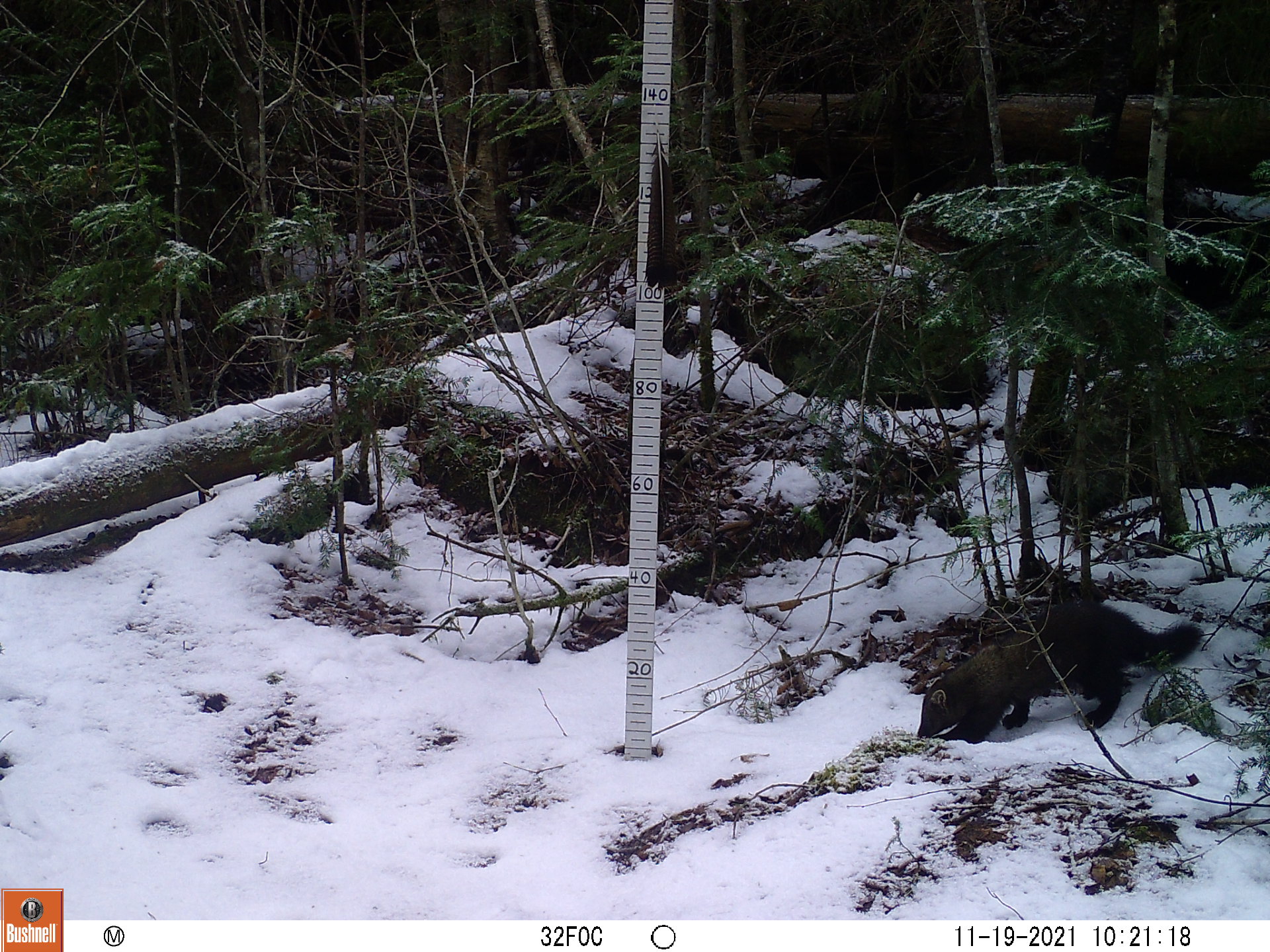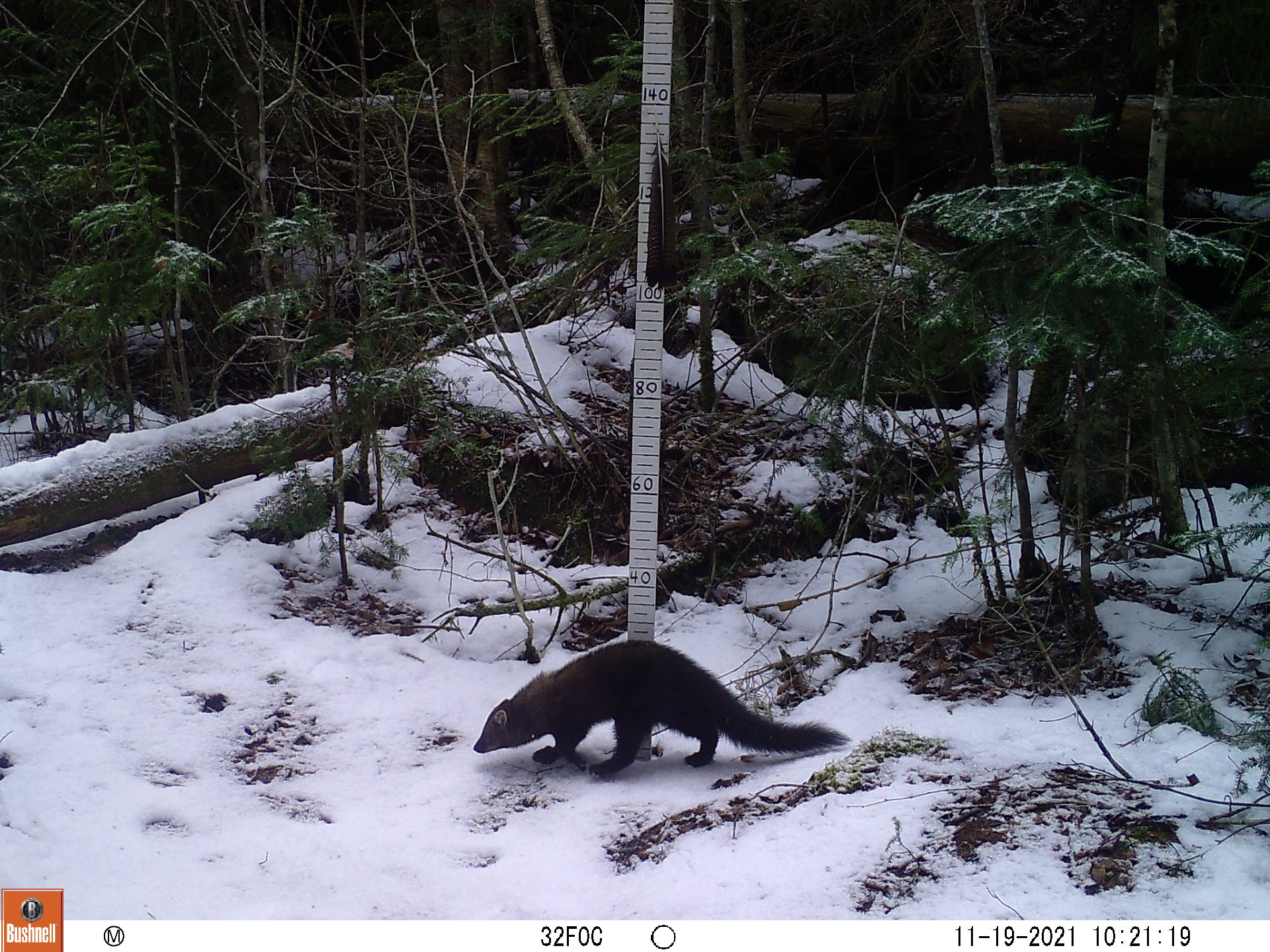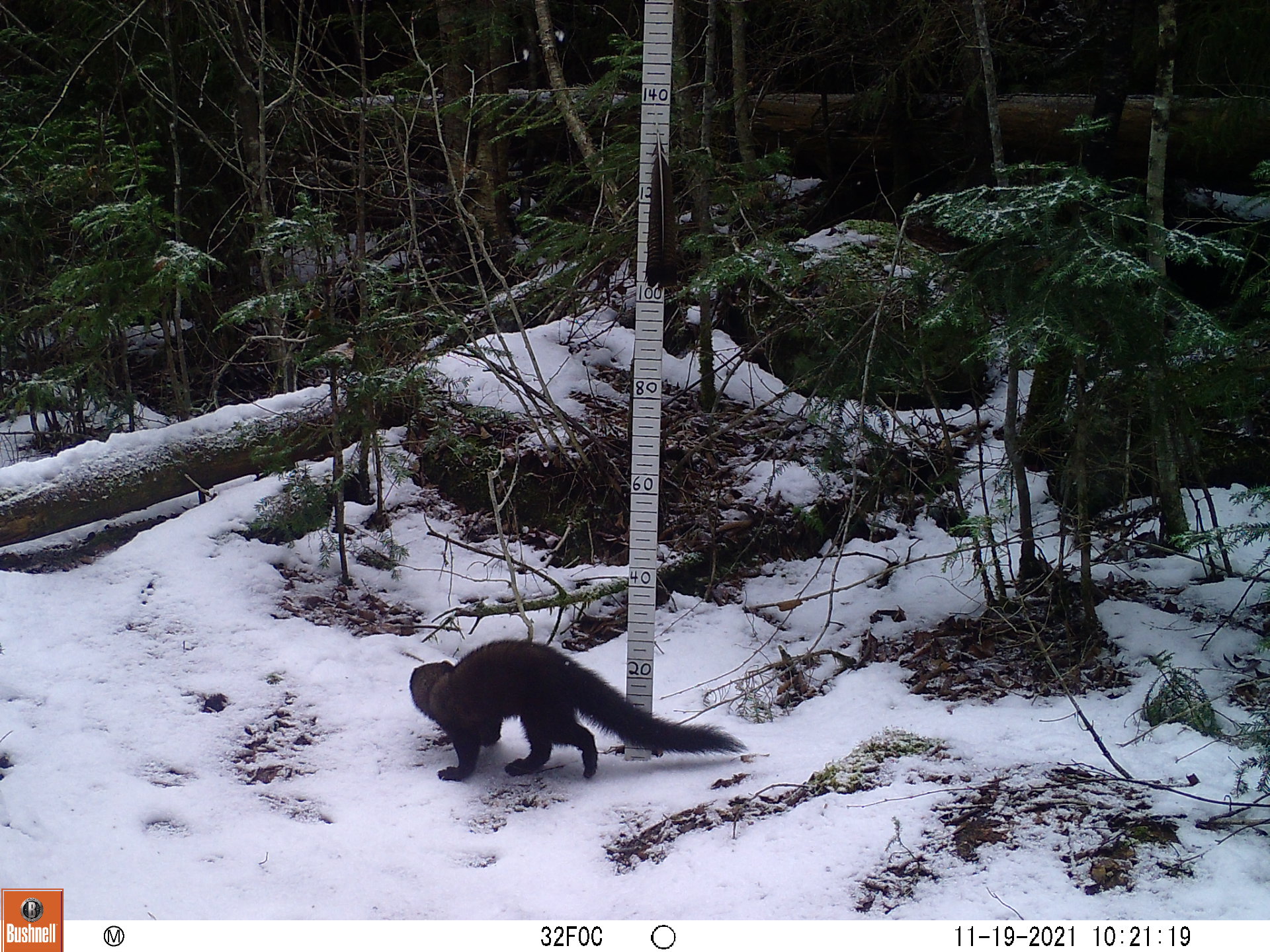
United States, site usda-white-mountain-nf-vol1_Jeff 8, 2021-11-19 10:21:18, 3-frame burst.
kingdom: Animalia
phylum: Chordata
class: Mammalia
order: Carnivora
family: Mustelidae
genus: Pekania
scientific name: Pekania pennanti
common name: fisher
Fisher (Pekania pennanti).